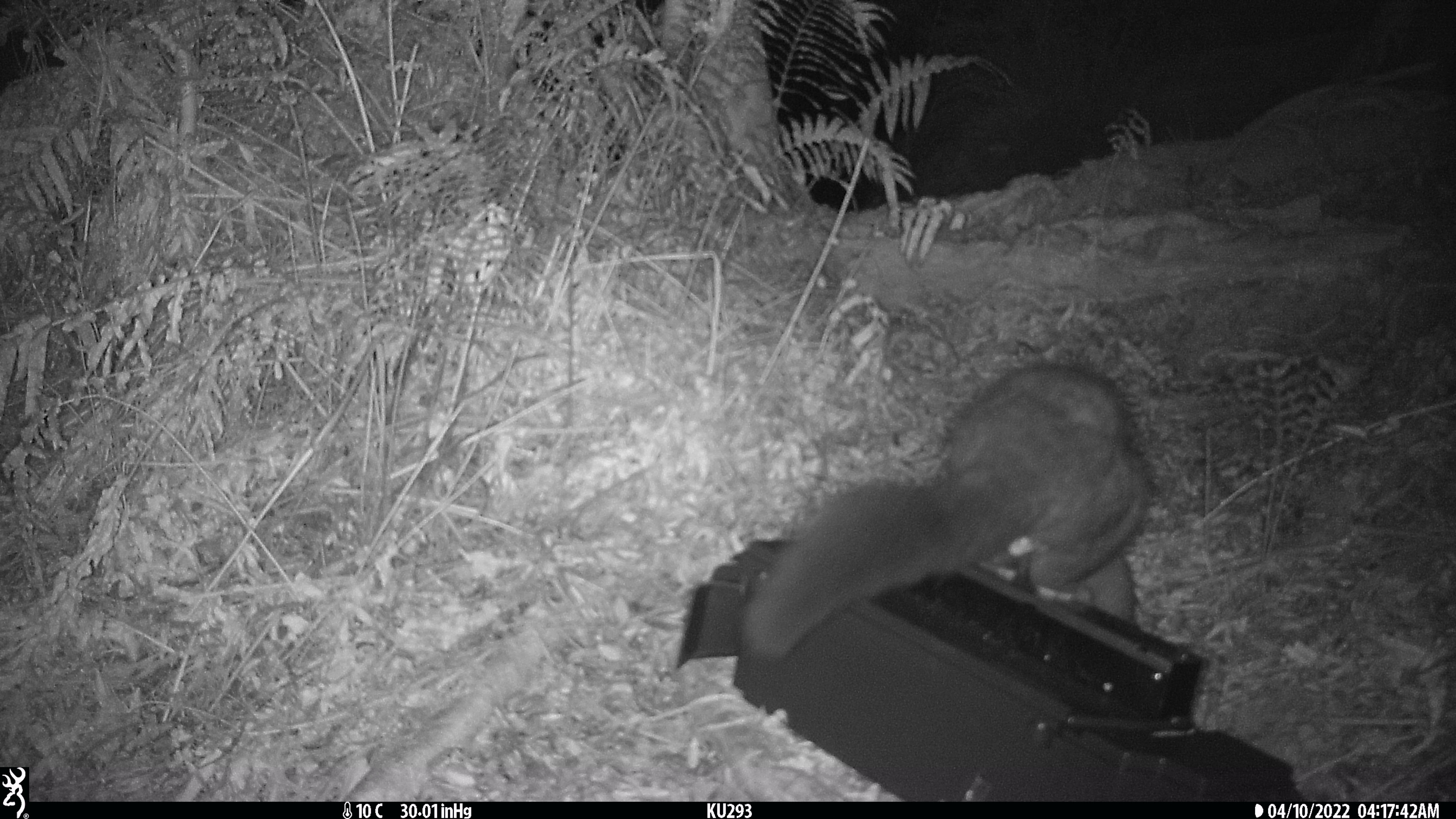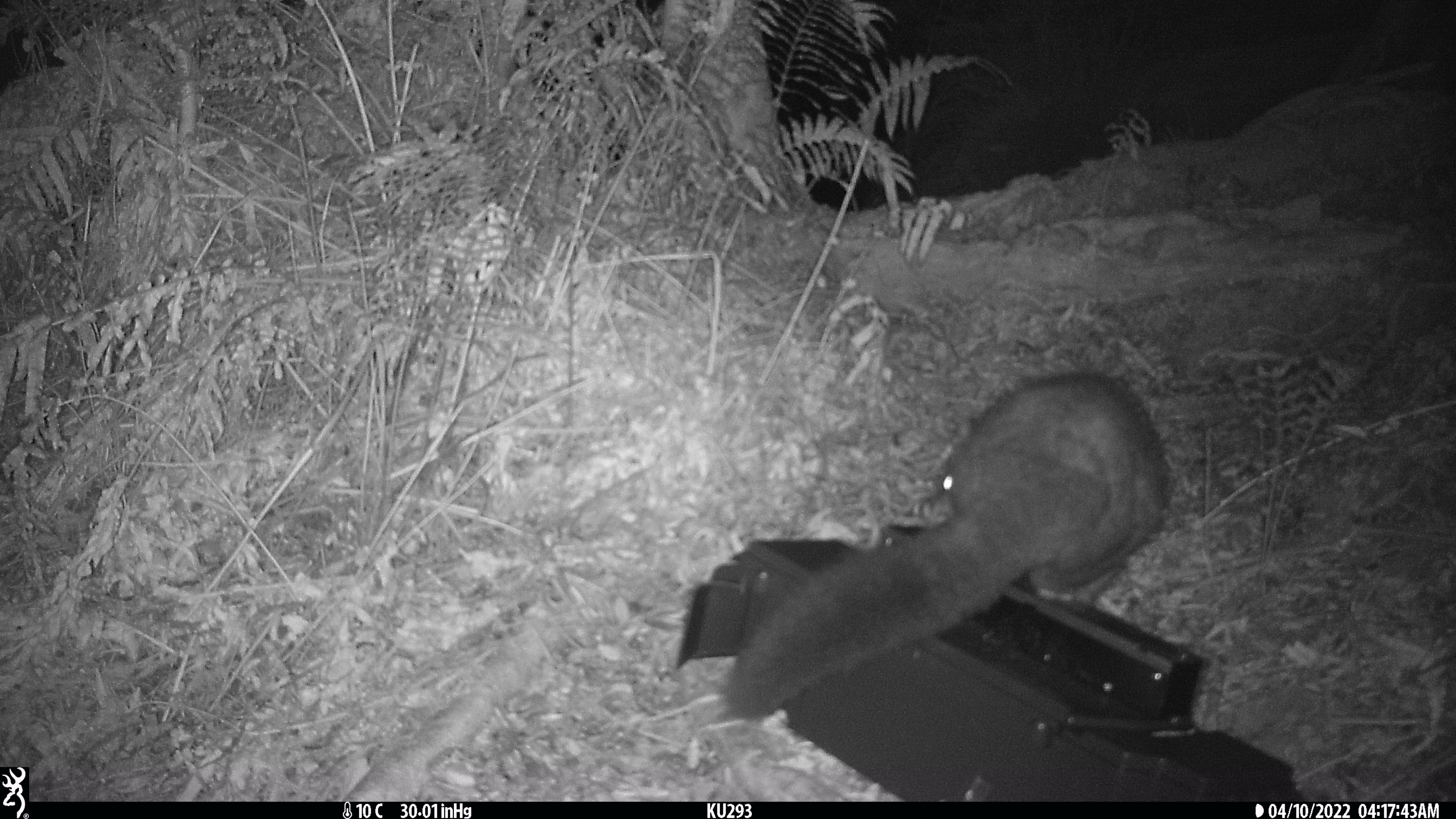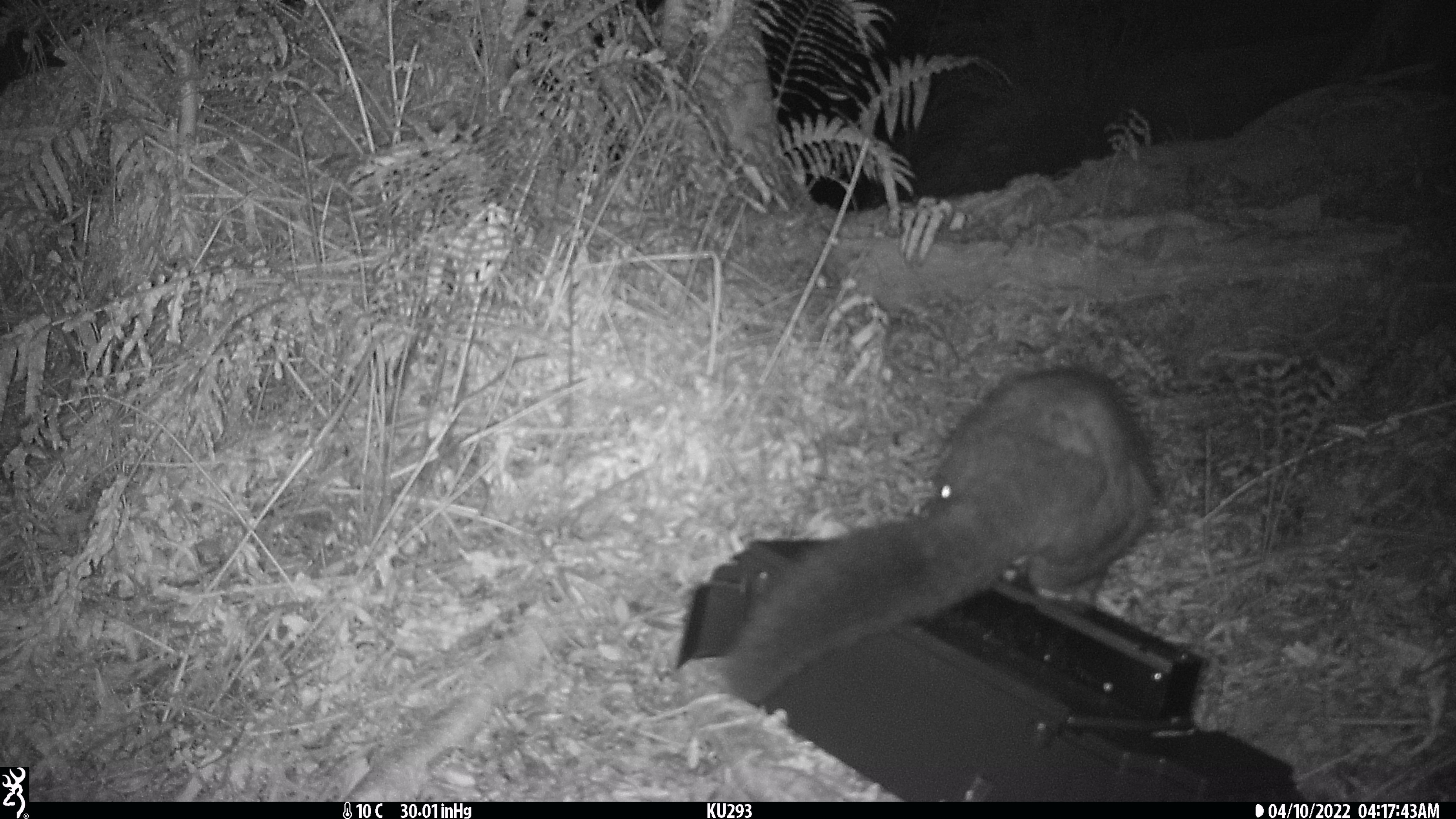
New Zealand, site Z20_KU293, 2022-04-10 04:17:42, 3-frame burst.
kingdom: Animalia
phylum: Chordata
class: Mammalia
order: Diprotodontia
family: Phalangeridae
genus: Trichosurus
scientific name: Trichosurus vulpecula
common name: common brushtail possum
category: possum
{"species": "possum (common brushtail possum) (Trichosurus vulpecula)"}